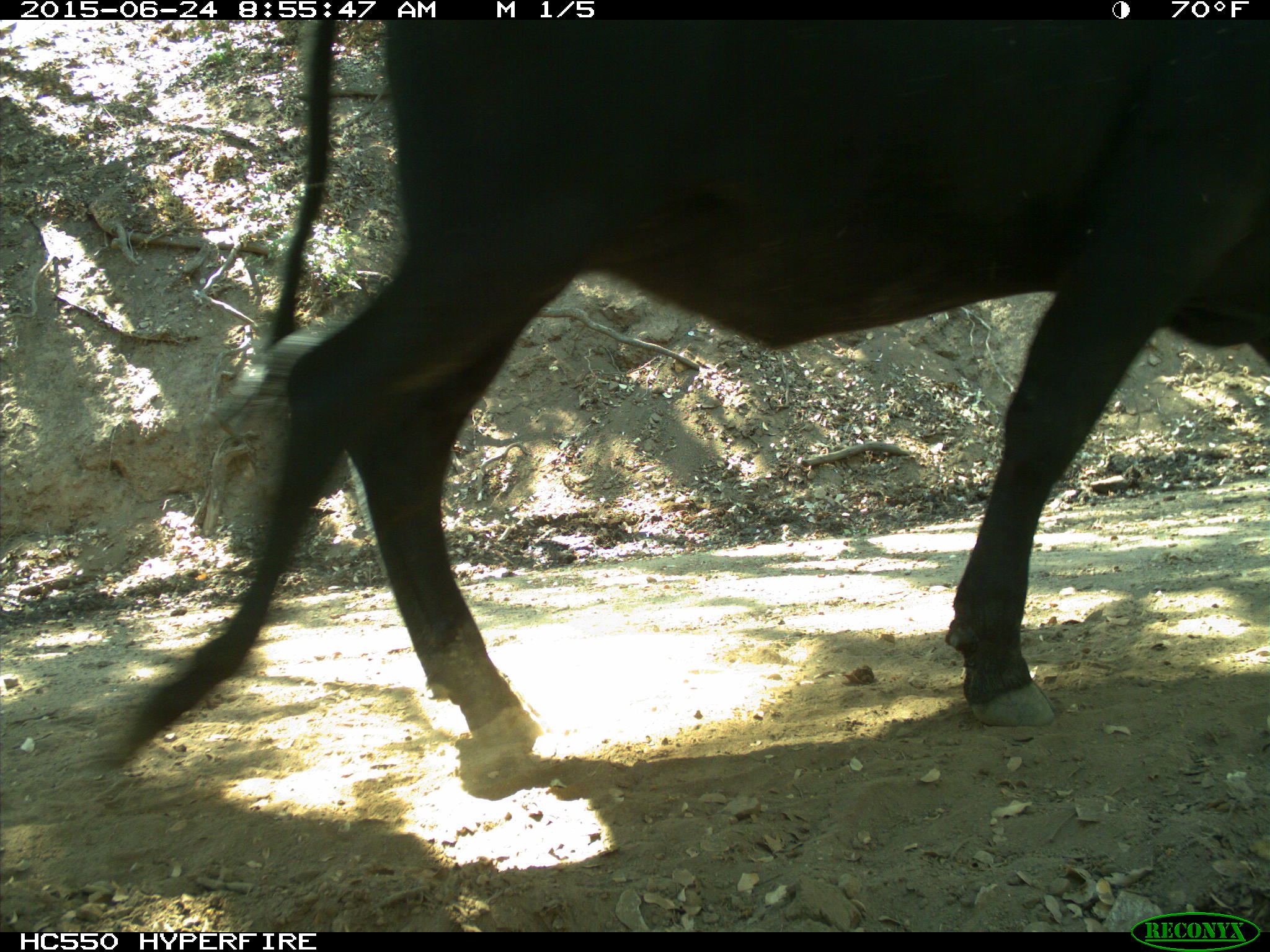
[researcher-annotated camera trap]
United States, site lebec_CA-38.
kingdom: Animalia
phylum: Chordata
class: Mammalia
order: Artiodactyla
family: Bovidae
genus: Bos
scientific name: Bos taurus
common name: domestic cow